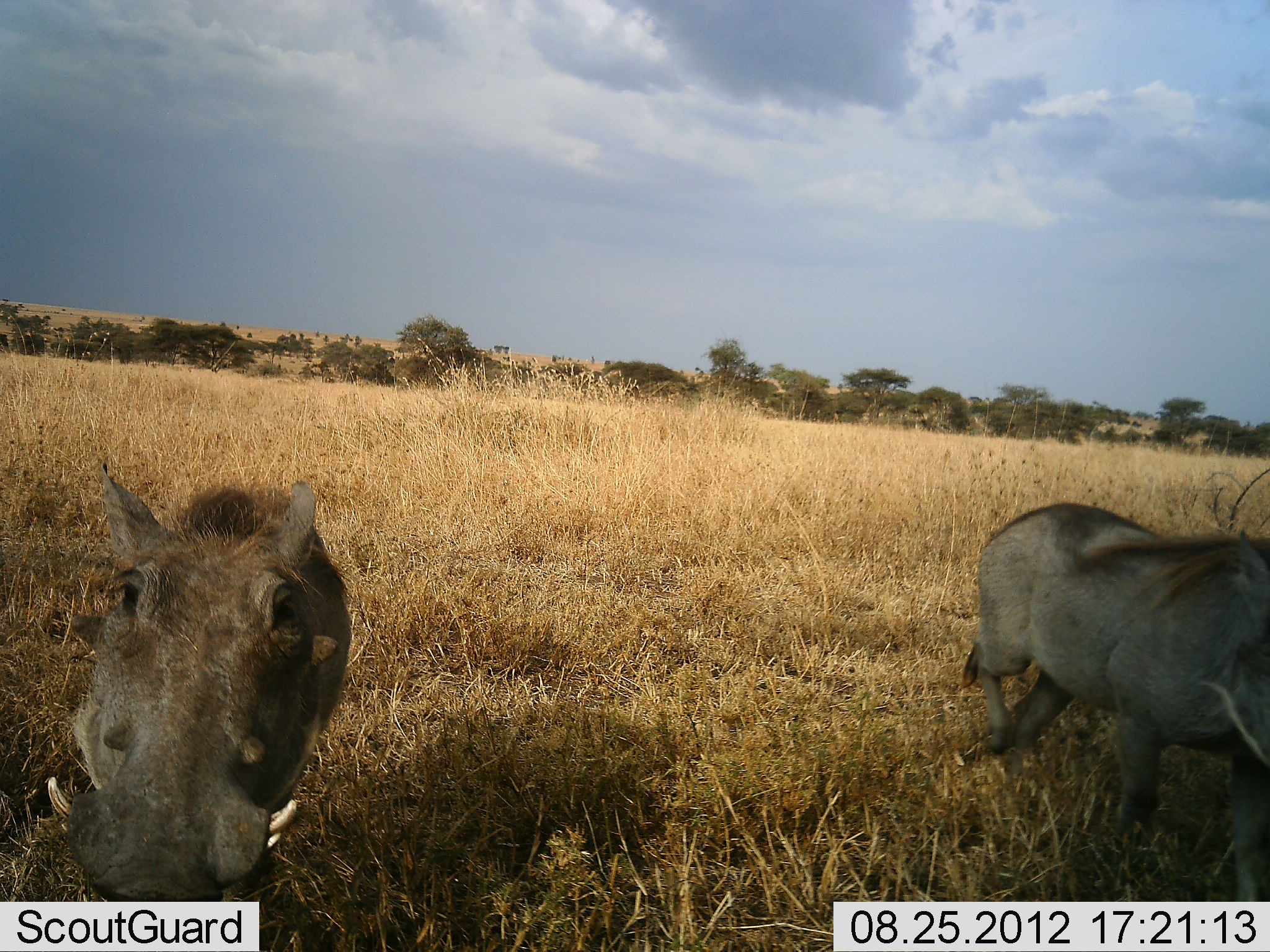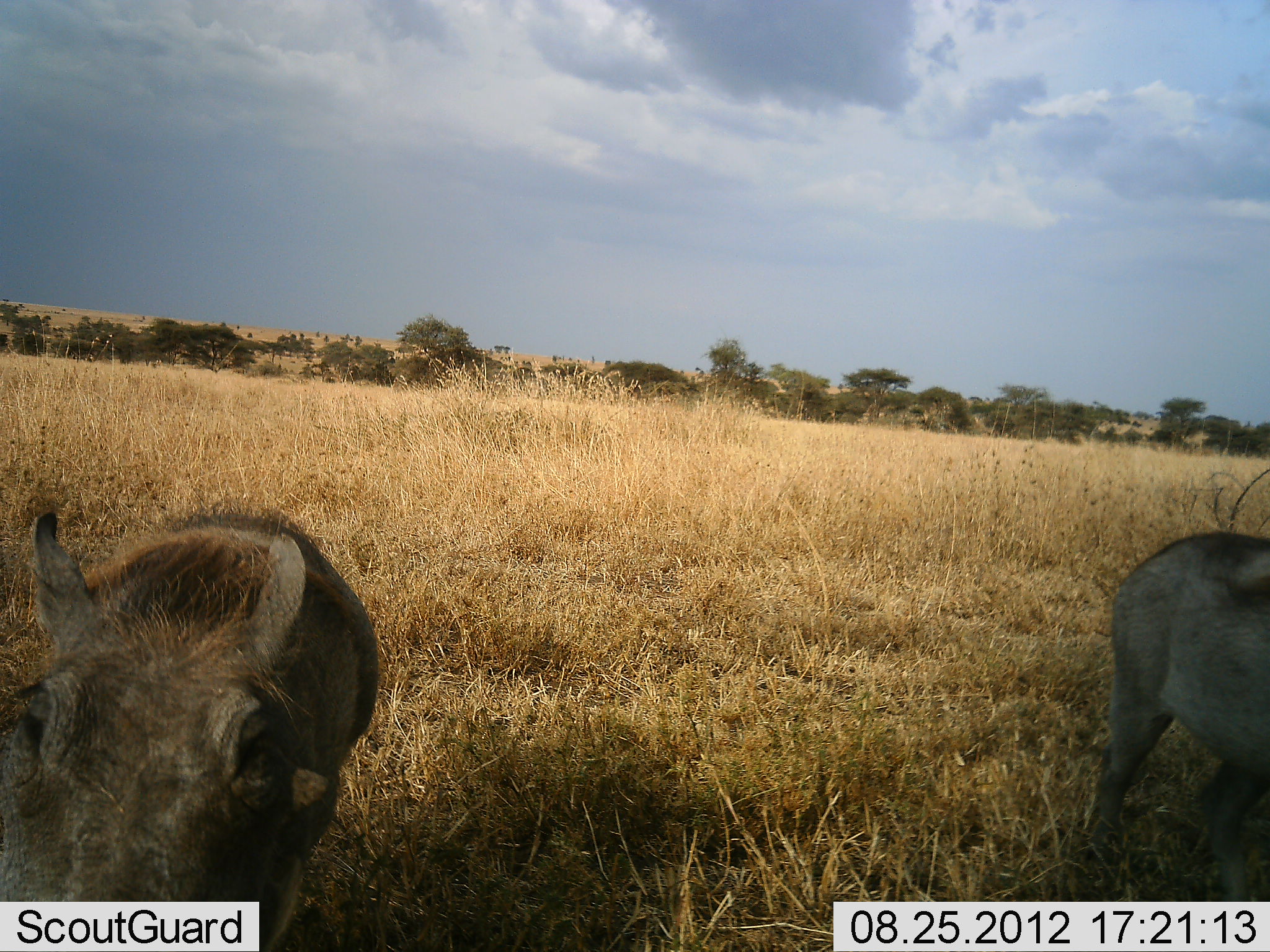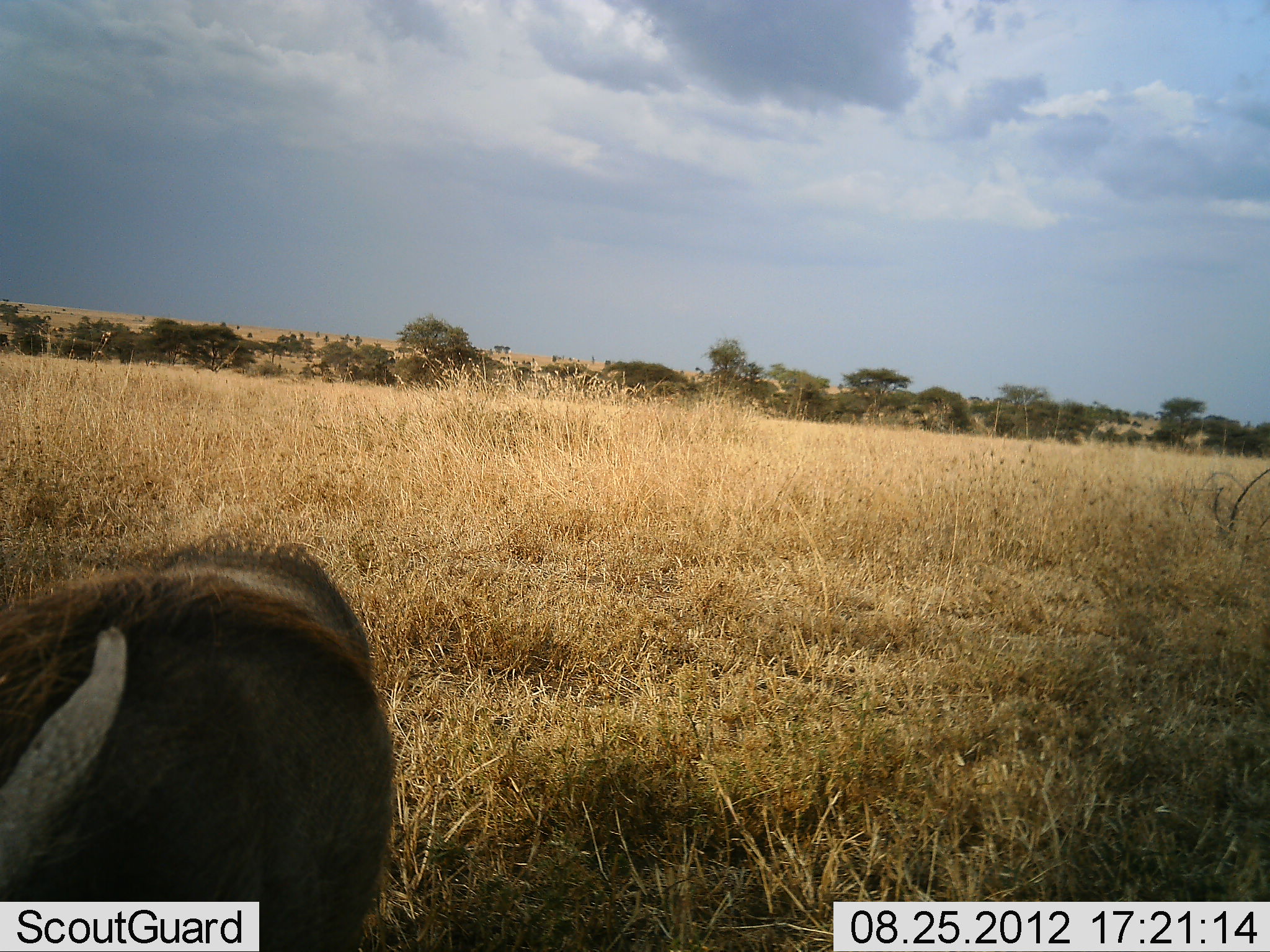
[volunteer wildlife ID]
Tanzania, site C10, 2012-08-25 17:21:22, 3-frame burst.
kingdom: Animalia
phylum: Chordata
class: Mammalia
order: Artiodactyla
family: Suidae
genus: Phacochoerus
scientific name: Phacochoerus africanus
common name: warthog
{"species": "warthog (Phacochoerus africanus)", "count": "2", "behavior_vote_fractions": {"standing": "10%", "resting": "0%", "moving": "90%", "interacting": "0%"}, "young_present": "0%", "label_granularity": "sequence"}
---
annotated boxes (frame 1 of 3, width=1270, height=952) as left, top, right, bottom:
animal: 47, 459, 353, 936; 960, 501, 1270, 901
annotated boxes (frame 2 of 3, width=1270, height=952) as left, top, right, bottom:
animal: 1, 496, 395, 951; 1085, 529, 1269, 901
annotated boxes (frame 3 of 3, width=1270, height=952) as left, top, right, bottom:
animal: 0, 529, 397, 951